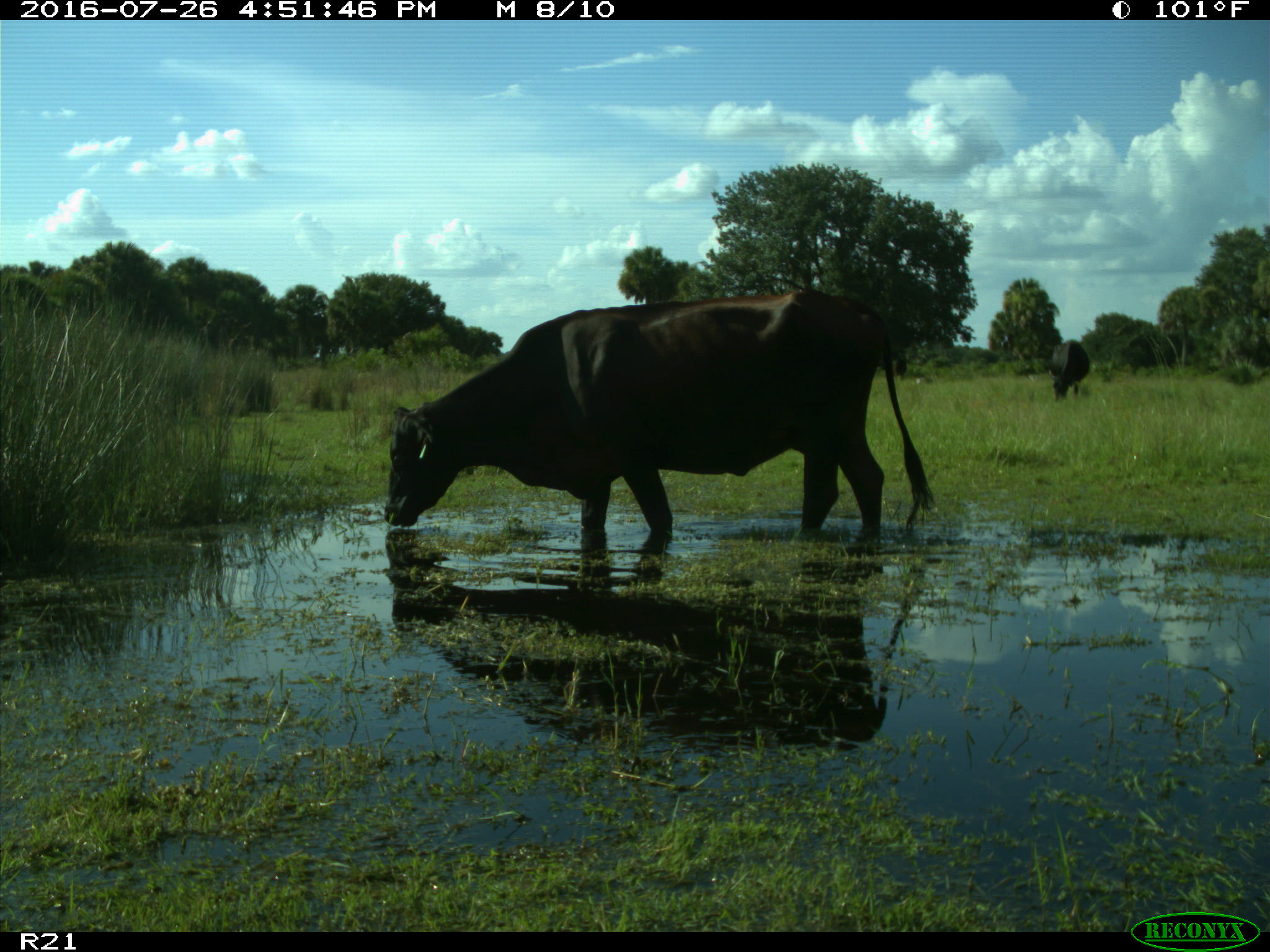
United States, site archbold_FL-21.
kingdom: Animalia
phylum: Chordata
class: Mammalia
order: Artiodactyla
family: Bovidae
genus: Bos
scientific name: Bos taurus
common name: domestic cow